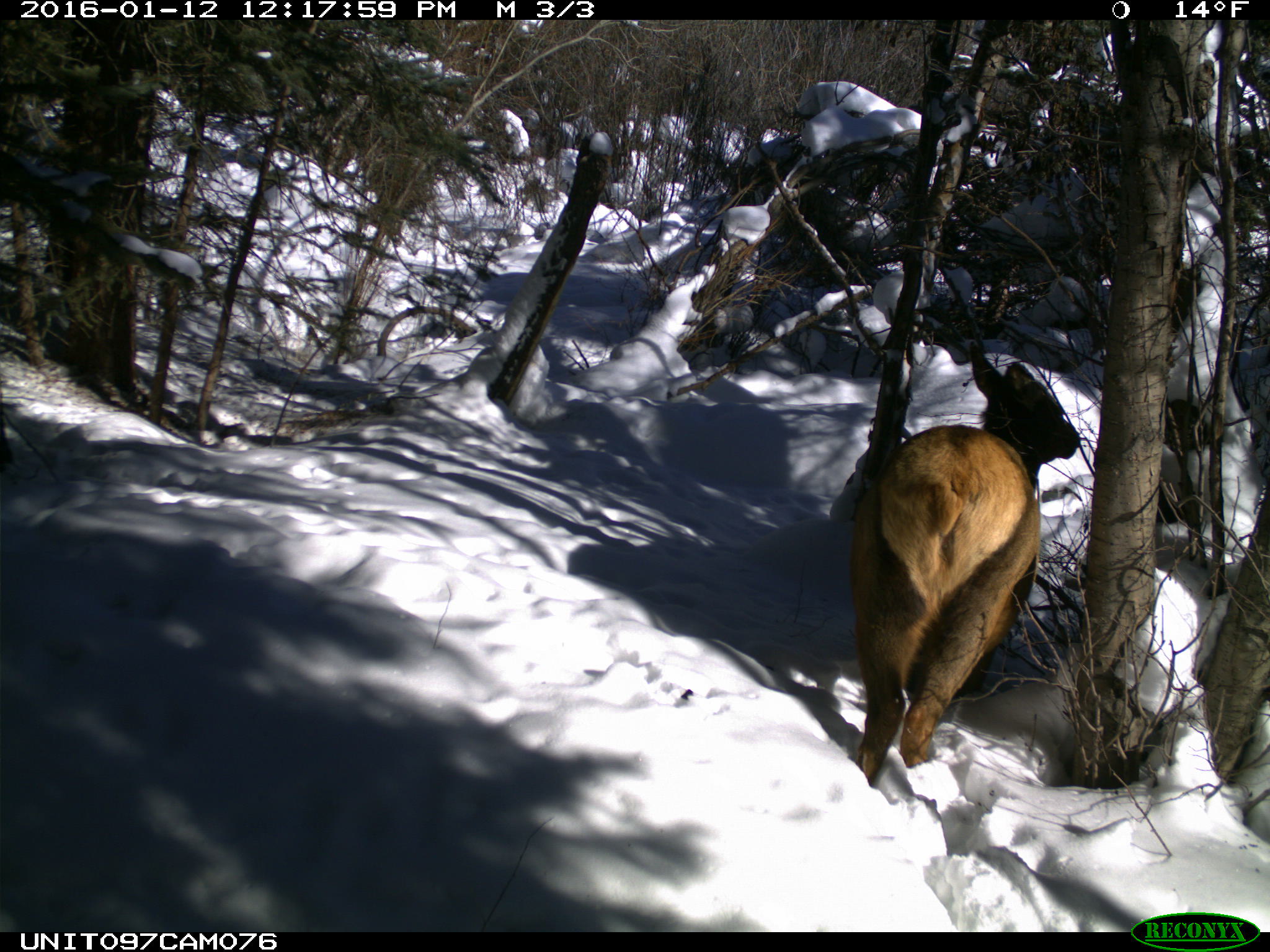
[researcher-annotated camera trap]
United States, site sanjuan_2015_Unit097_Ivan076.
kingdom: Animalia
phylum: Chordata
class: Mammalia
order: Artiodactyla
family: Cervidae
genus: Cervus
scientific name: Cervus elaphus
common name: red deer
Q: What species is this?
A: Cervus elaphus (red deer).